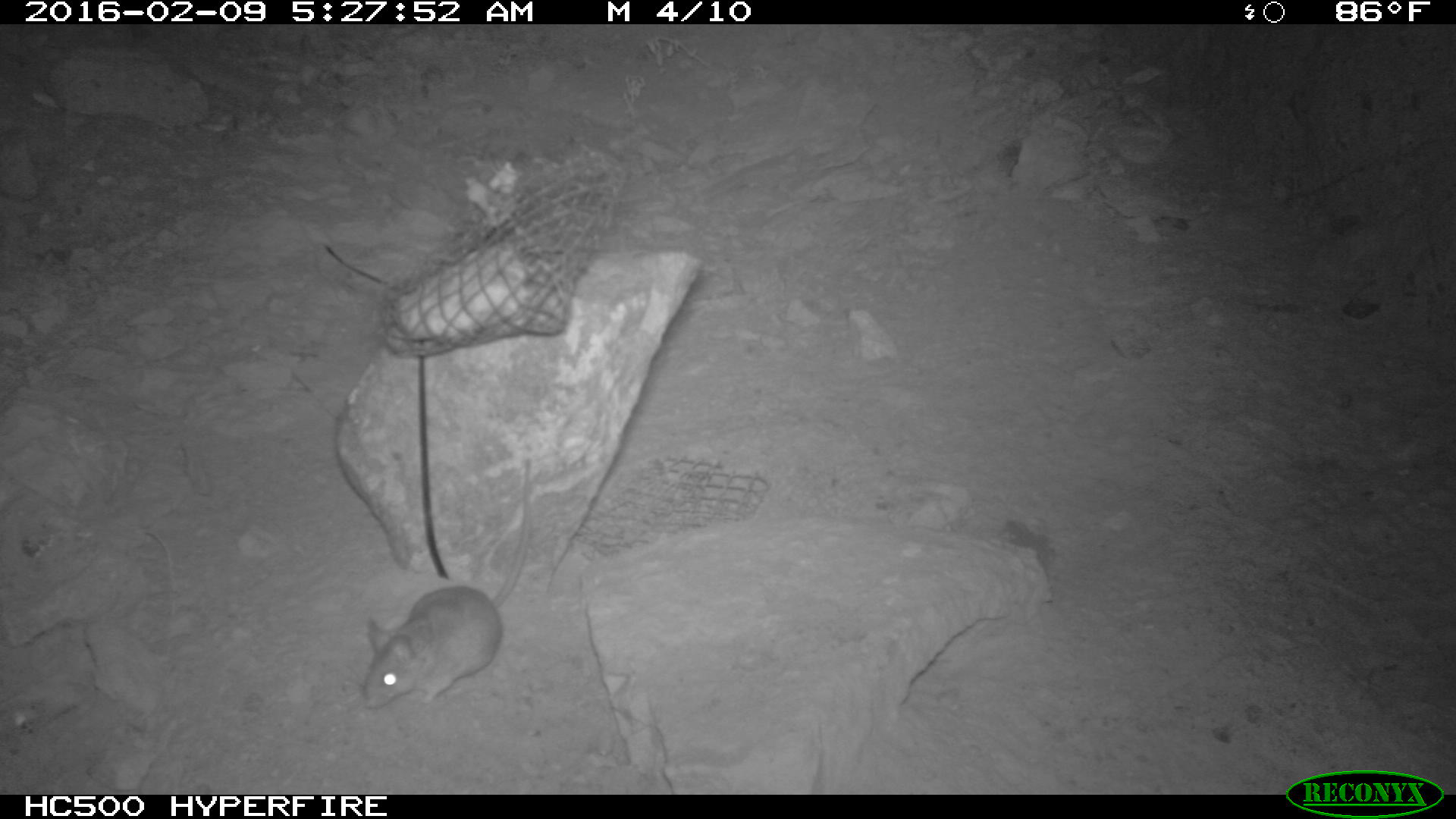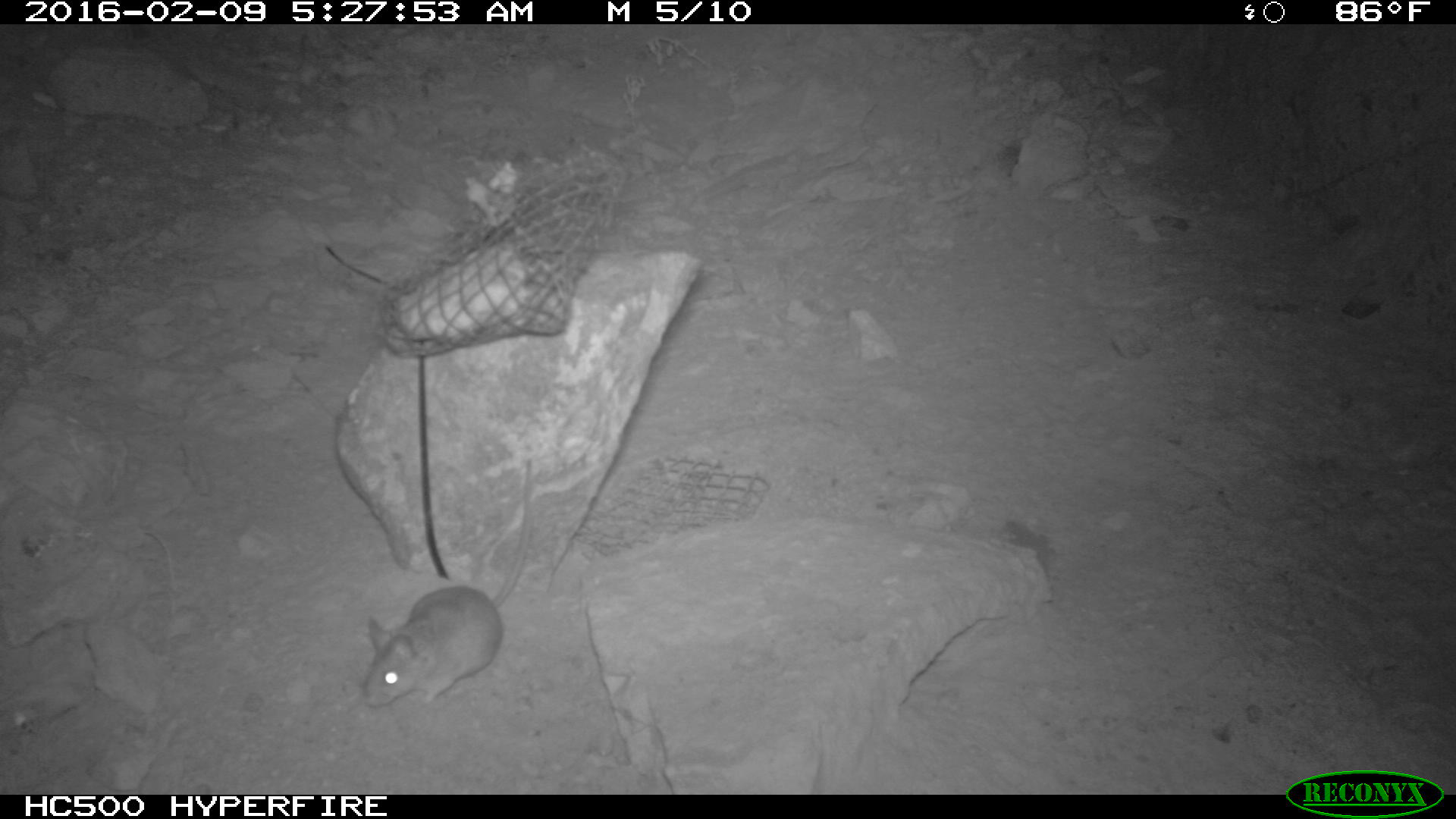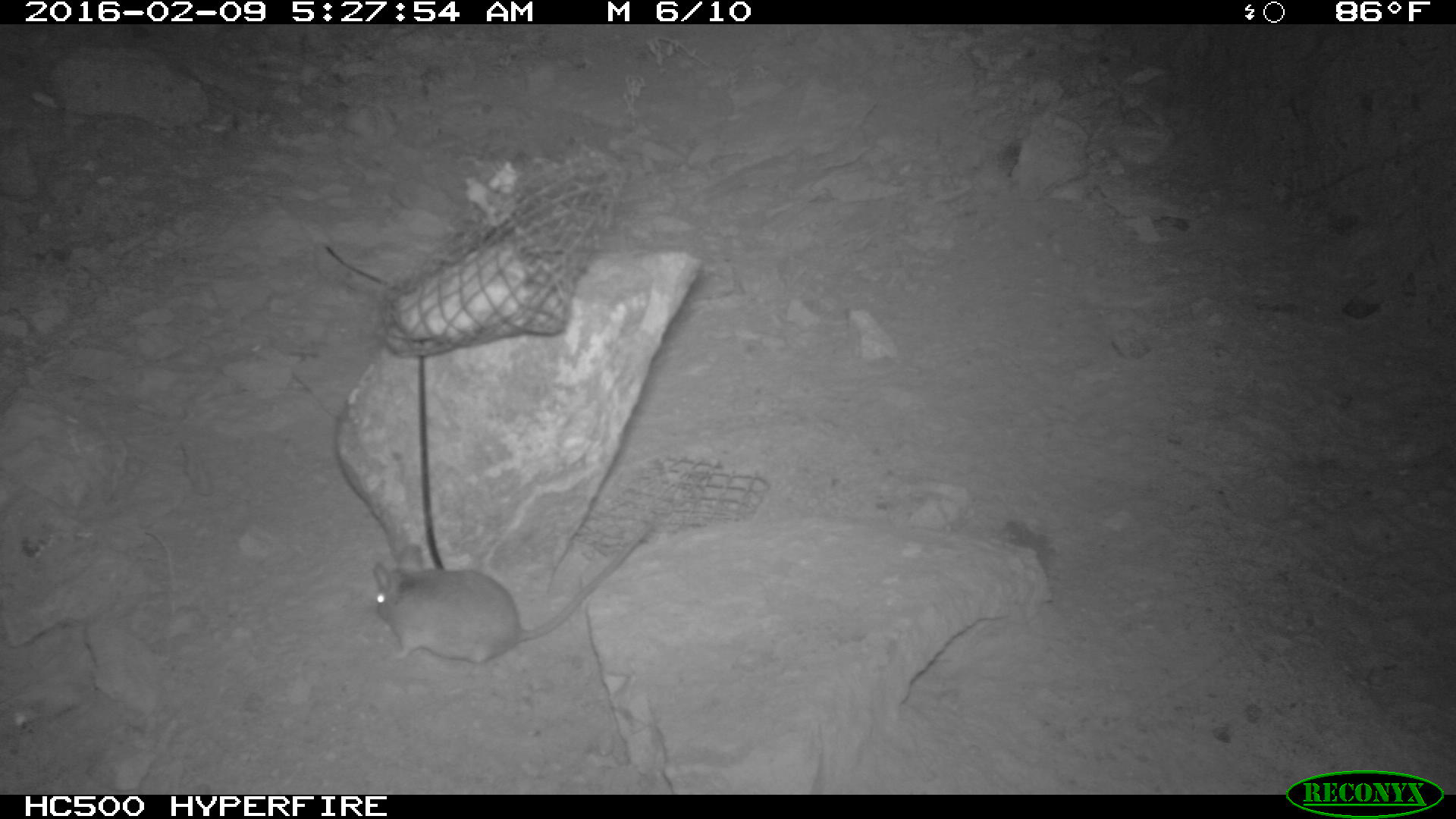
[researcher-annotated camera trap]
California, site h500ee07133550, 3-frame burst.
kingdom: Animalia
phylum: Chordata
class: Mammalia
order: Rodentia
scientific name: Rodentia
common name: rodent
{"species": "rodent (Rodentia)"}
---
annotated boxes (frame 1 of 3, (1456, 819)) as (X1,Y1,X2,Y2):
rodent: (357,456,532,713)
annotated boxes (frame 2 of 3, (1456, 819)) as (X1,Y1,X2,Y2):
rodent: (361,457,533,708)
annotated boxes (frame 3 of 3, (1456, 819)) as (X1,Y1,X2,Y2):
rodent: (372,519,657,678)